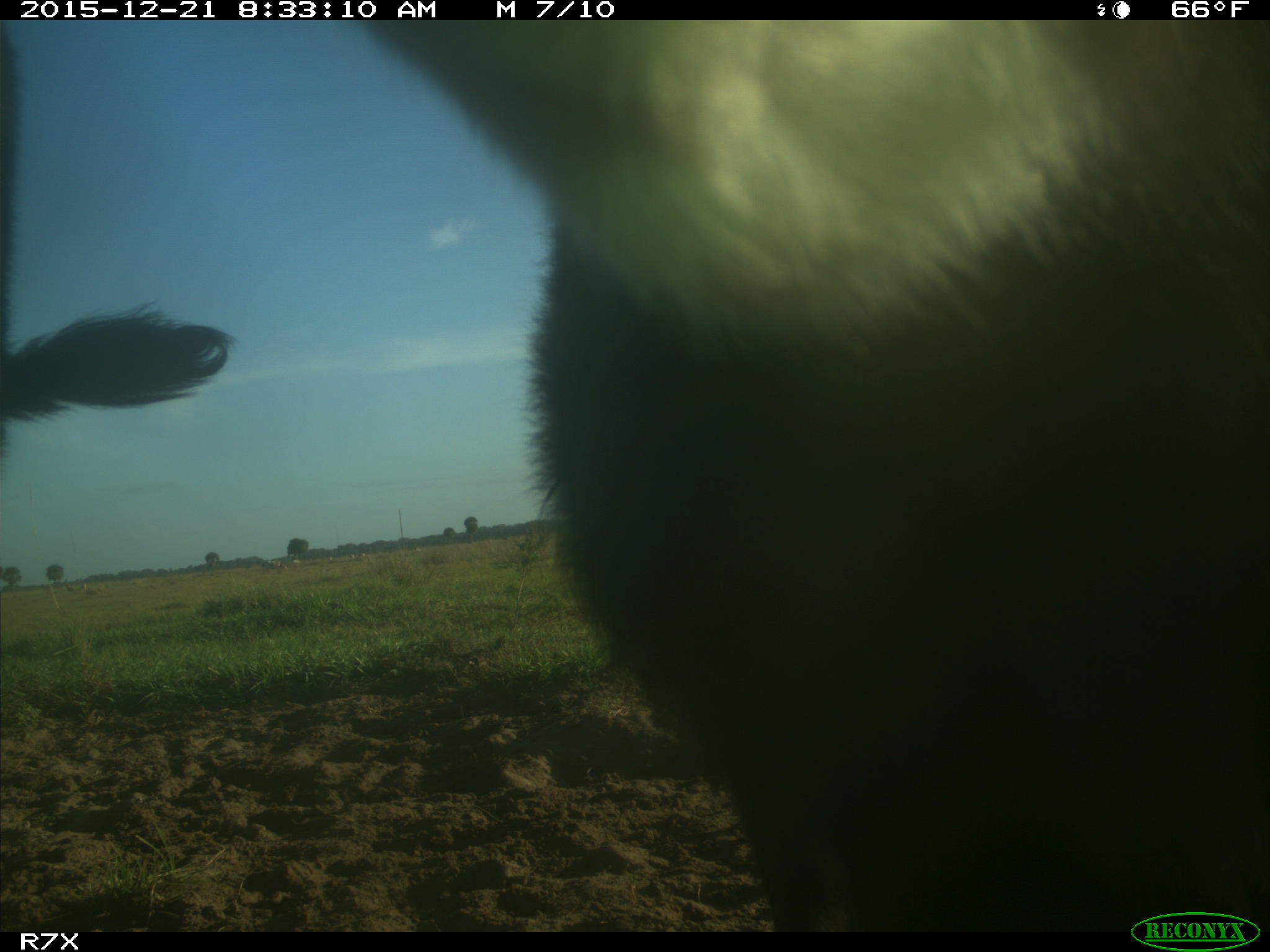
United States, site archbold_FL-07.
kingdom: Animalia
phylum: Chordata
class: Mammalia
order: Artiodactyla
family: Bovidae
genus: Bos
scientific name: Bos taurus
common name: domestic cow